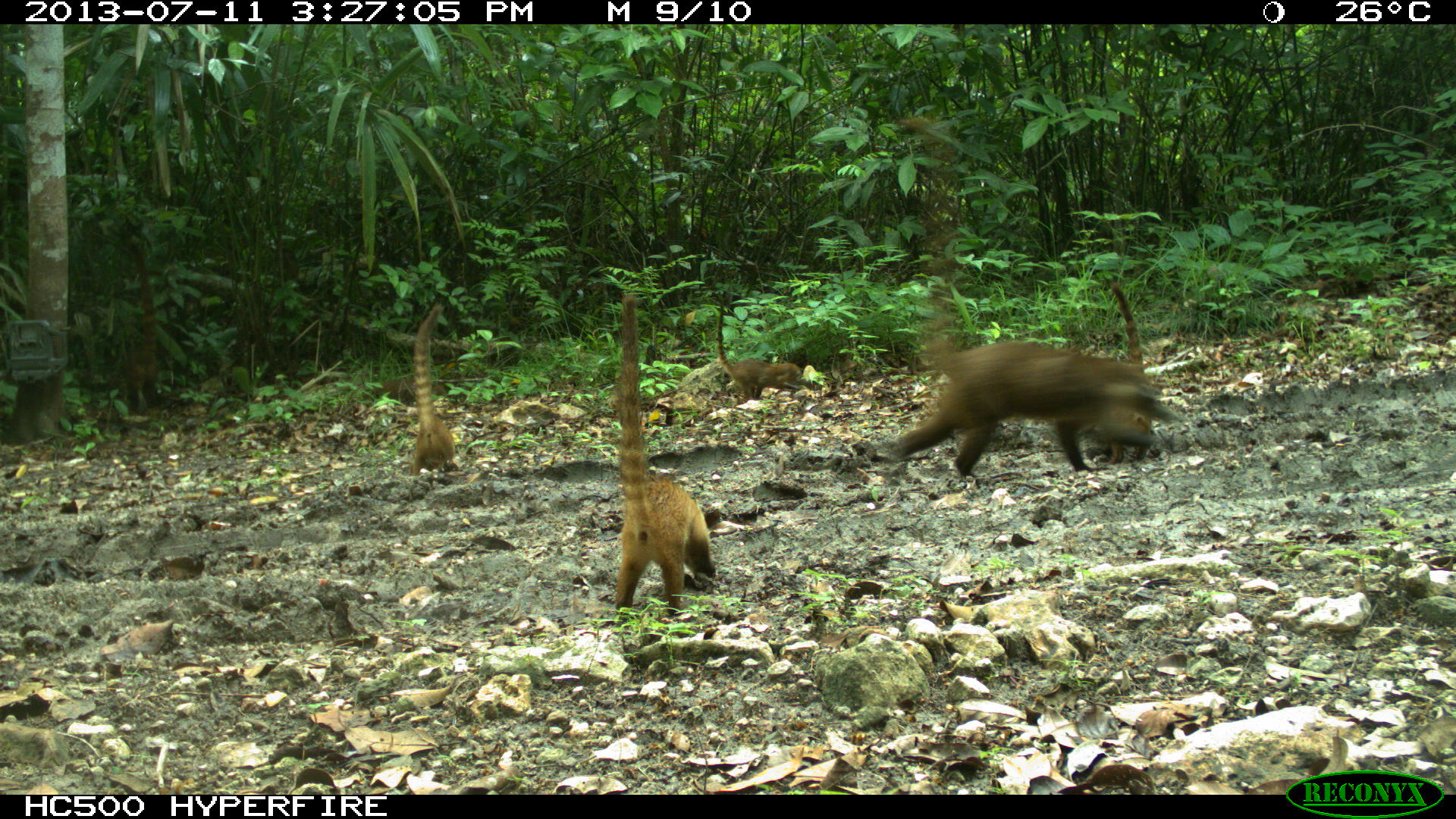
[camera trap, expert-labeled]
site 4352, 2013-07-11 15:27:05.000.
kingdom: Animalia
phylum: Chordata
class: Mammalia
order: Carnivora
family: Procyonidae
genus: Nasua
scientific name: Nasua narica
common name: white-nosed coati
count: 8